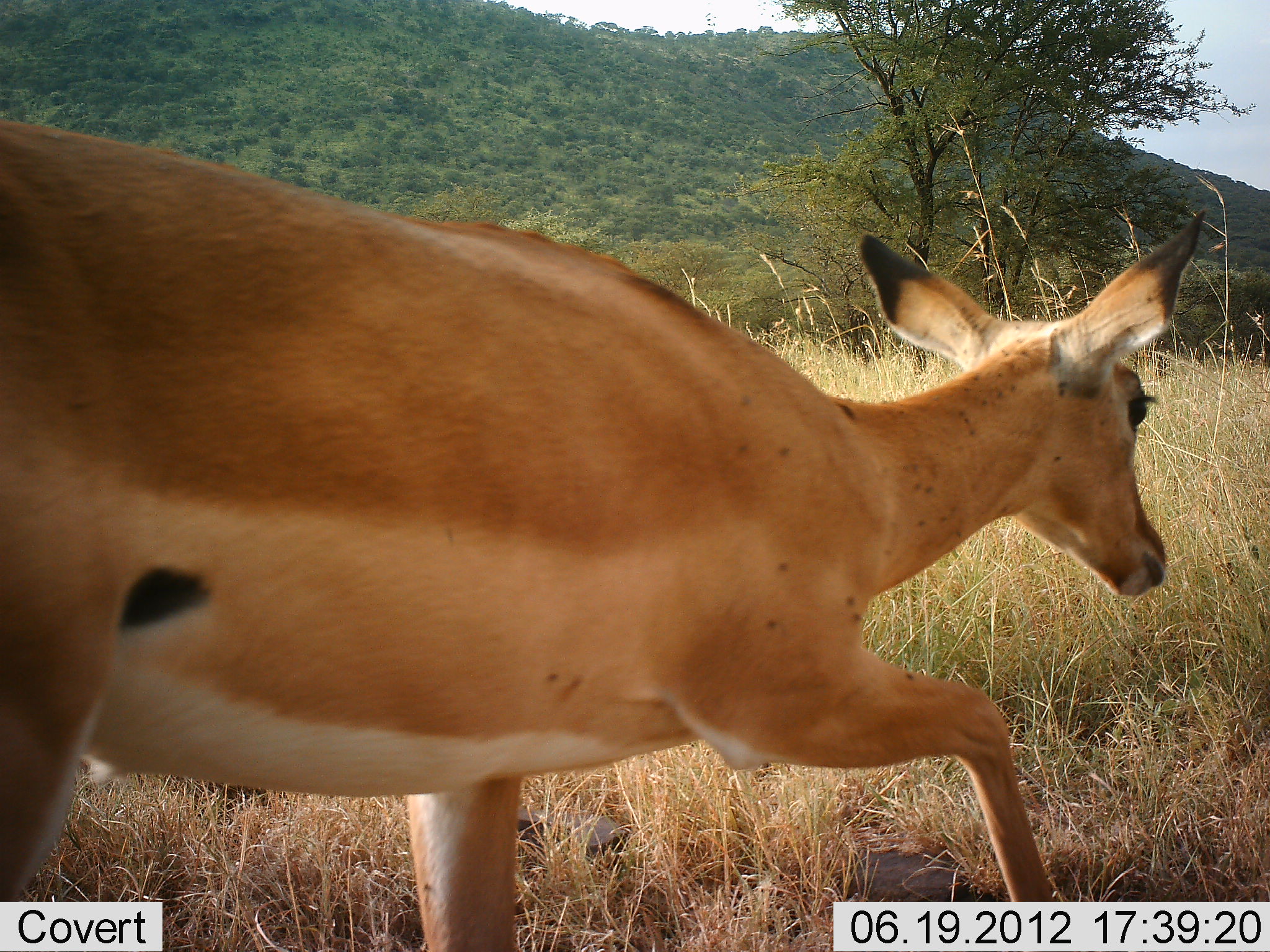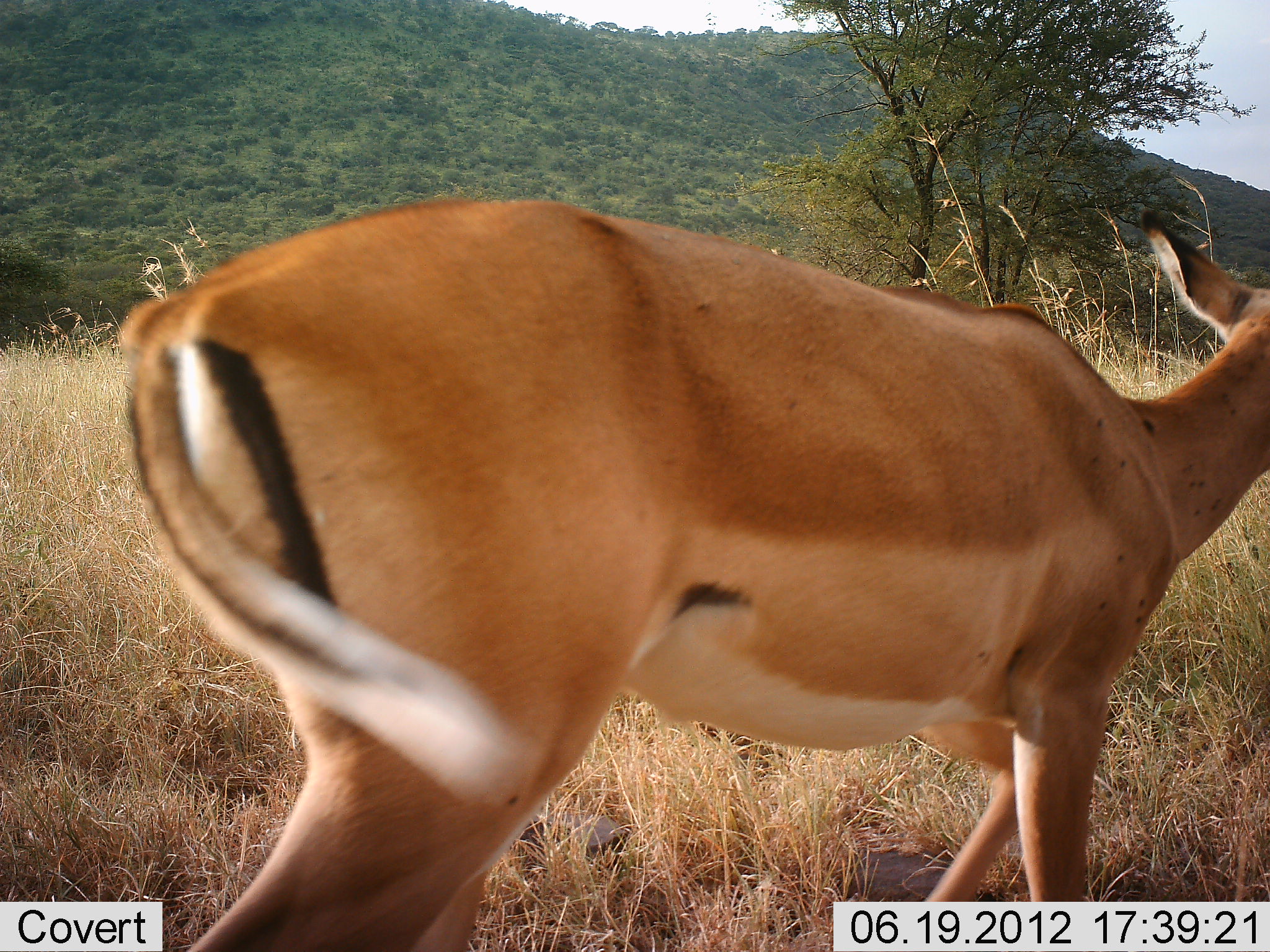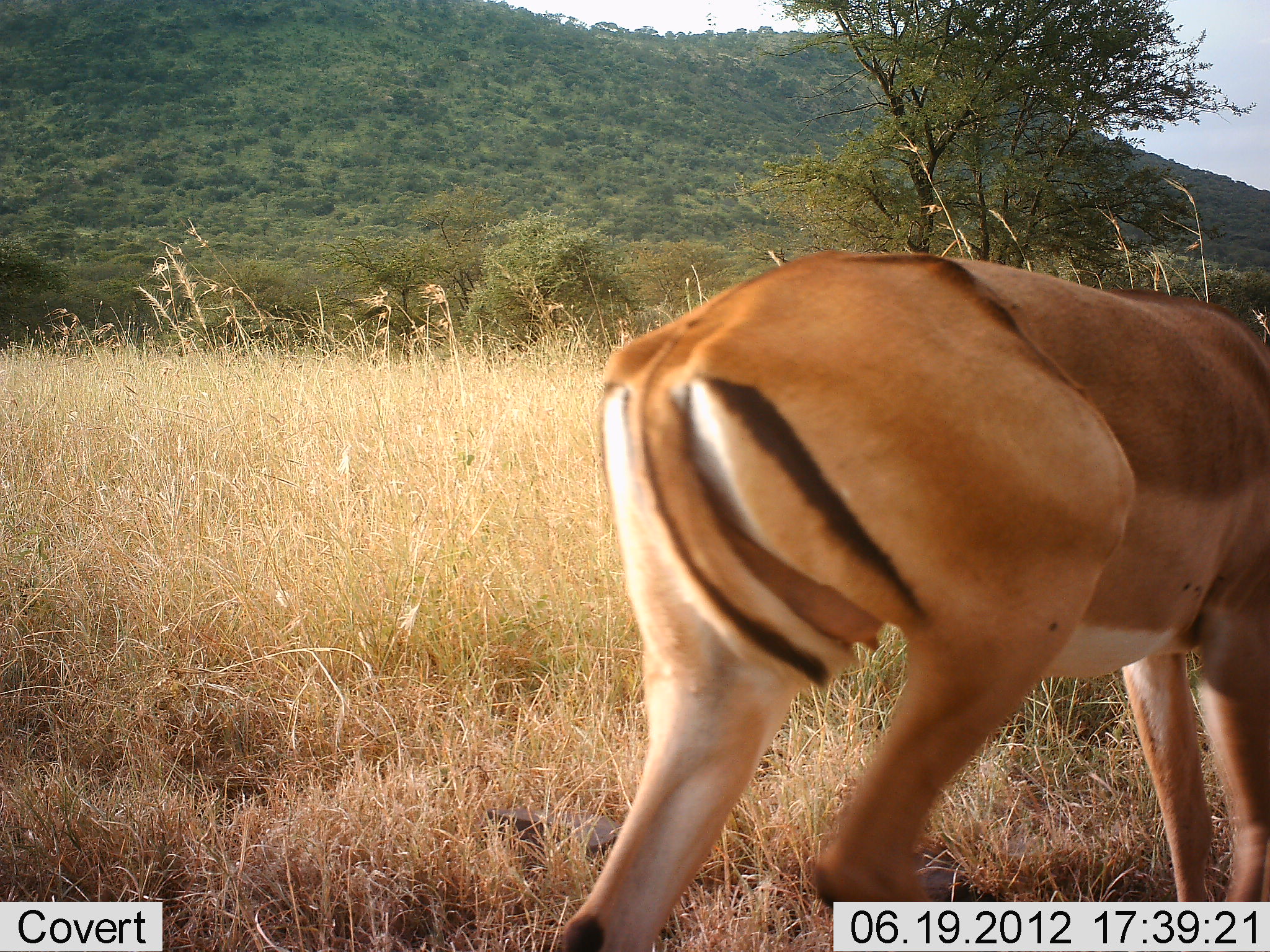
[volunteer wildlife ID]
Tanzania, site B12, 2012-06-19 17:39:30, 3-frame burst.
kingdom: Animalia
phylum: Chordata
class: Mammalia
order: Artiodactyla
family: Bovidae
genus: Aepyceros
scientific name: Aepyceros melampus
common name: impala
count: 1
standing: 20%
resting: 0%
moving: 90%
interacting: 0%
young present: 0%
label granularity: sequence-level